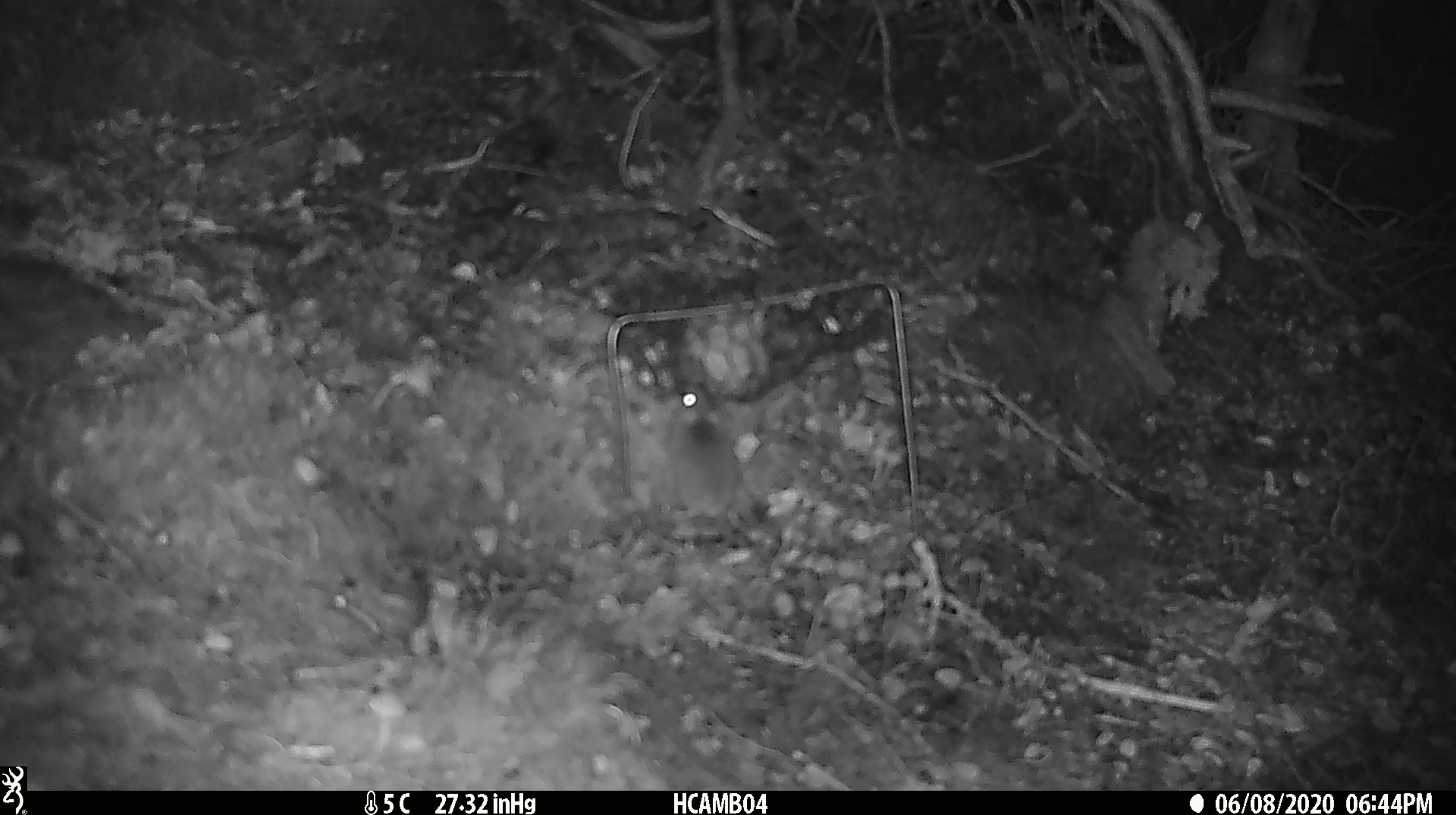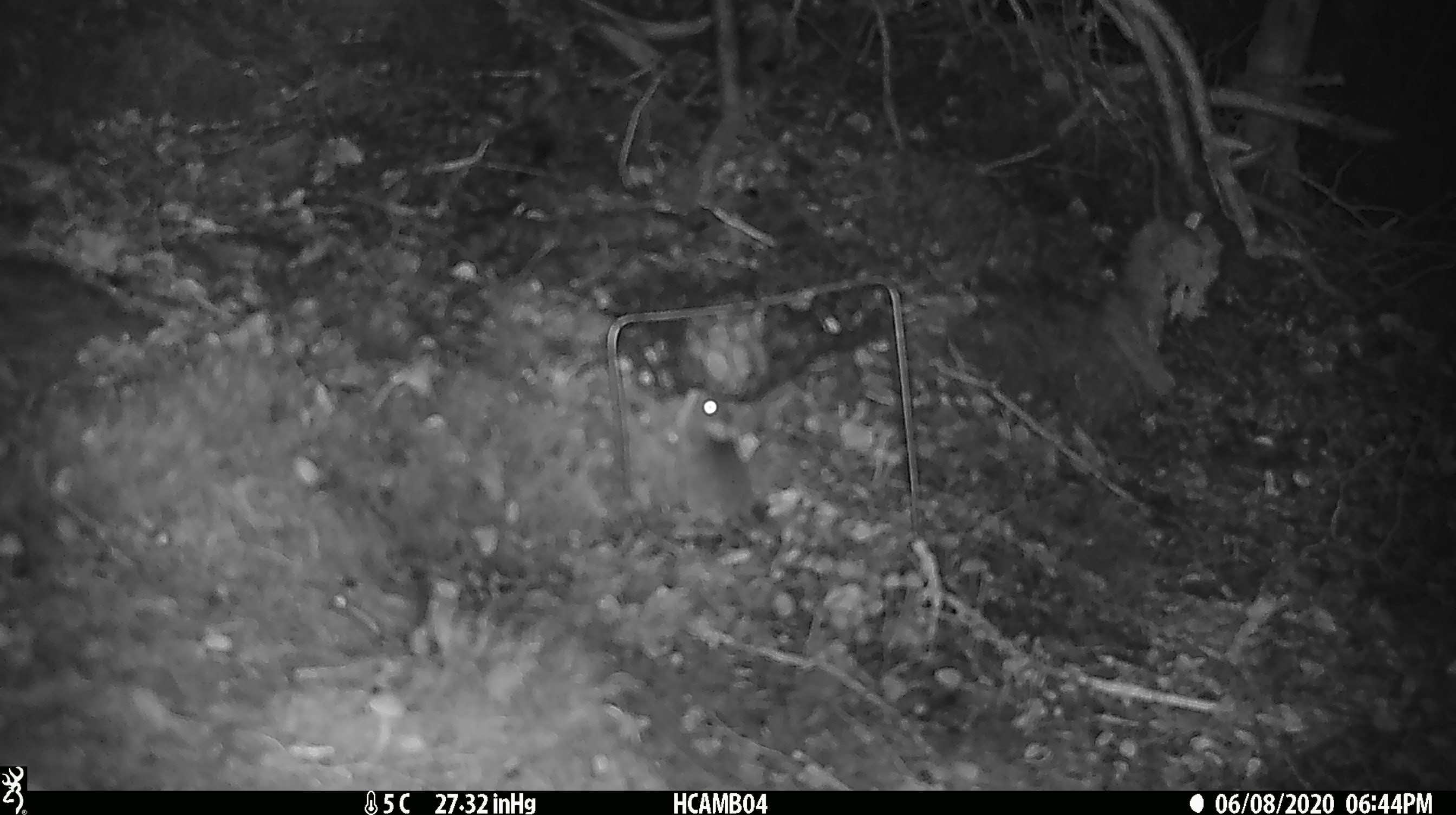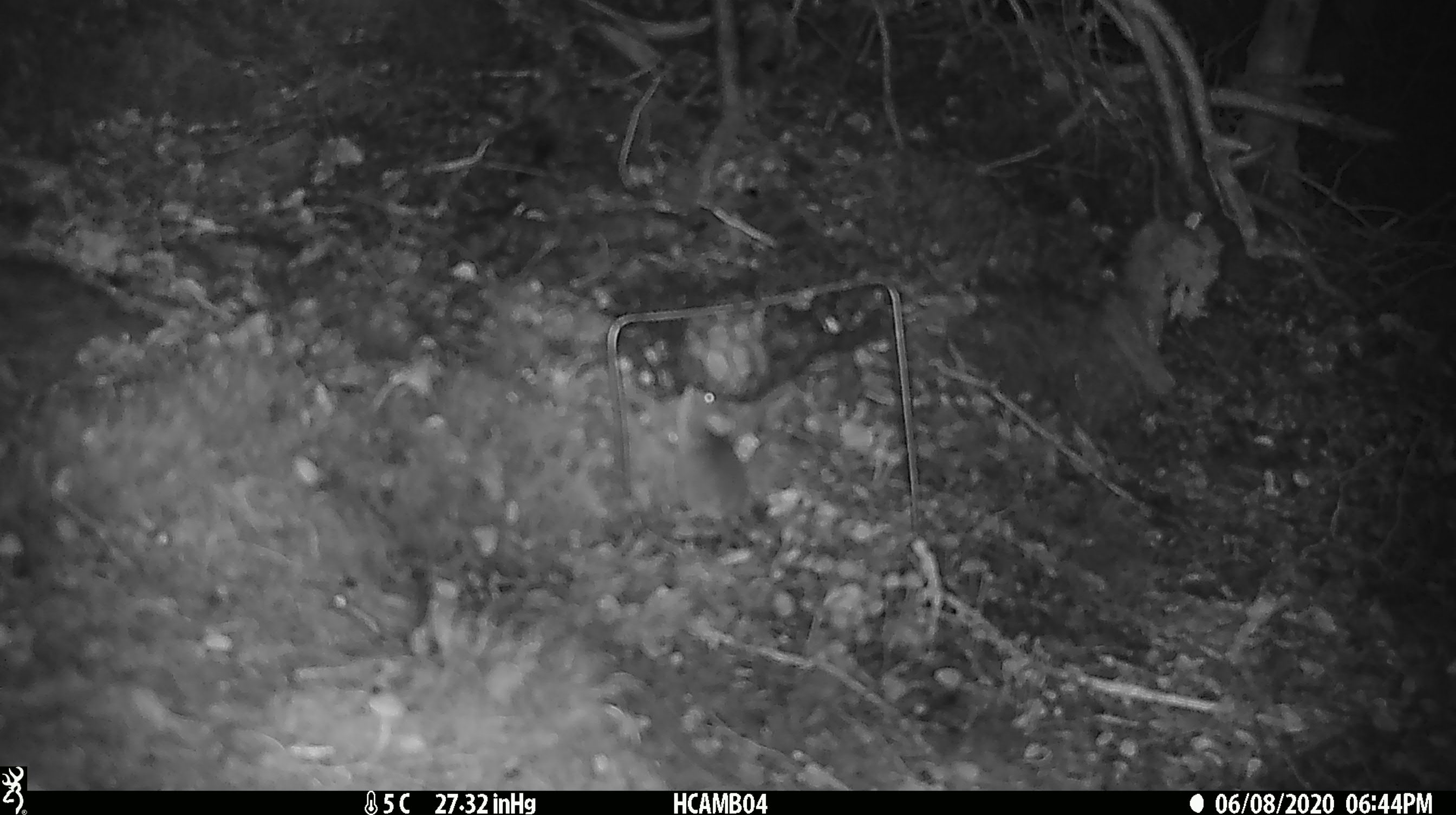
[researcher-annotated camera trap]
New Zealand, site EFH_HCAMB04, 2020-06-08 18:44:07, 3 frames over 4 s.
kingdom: Animalia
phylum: Chordata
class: Mammalia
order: Rodentia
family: Muridae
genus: Mus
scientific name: Mus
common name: mouse